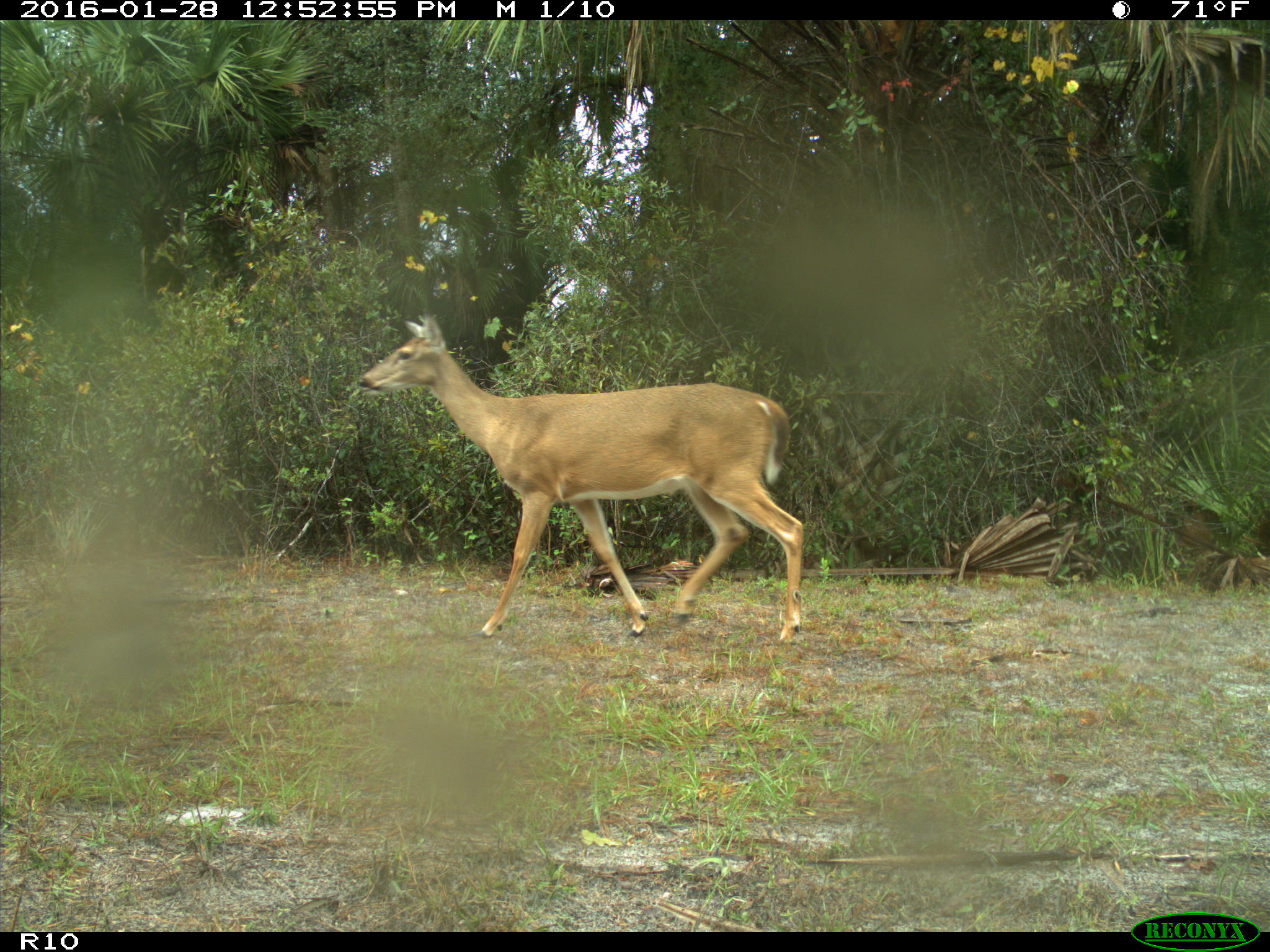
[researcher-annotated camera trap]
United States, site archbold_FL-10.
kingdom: Animalia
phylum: Chordata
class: Mammalia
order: Artiodactyla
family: Cervidae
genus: Odocoileus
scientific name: Odocoileus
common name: deer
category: unidentified deer